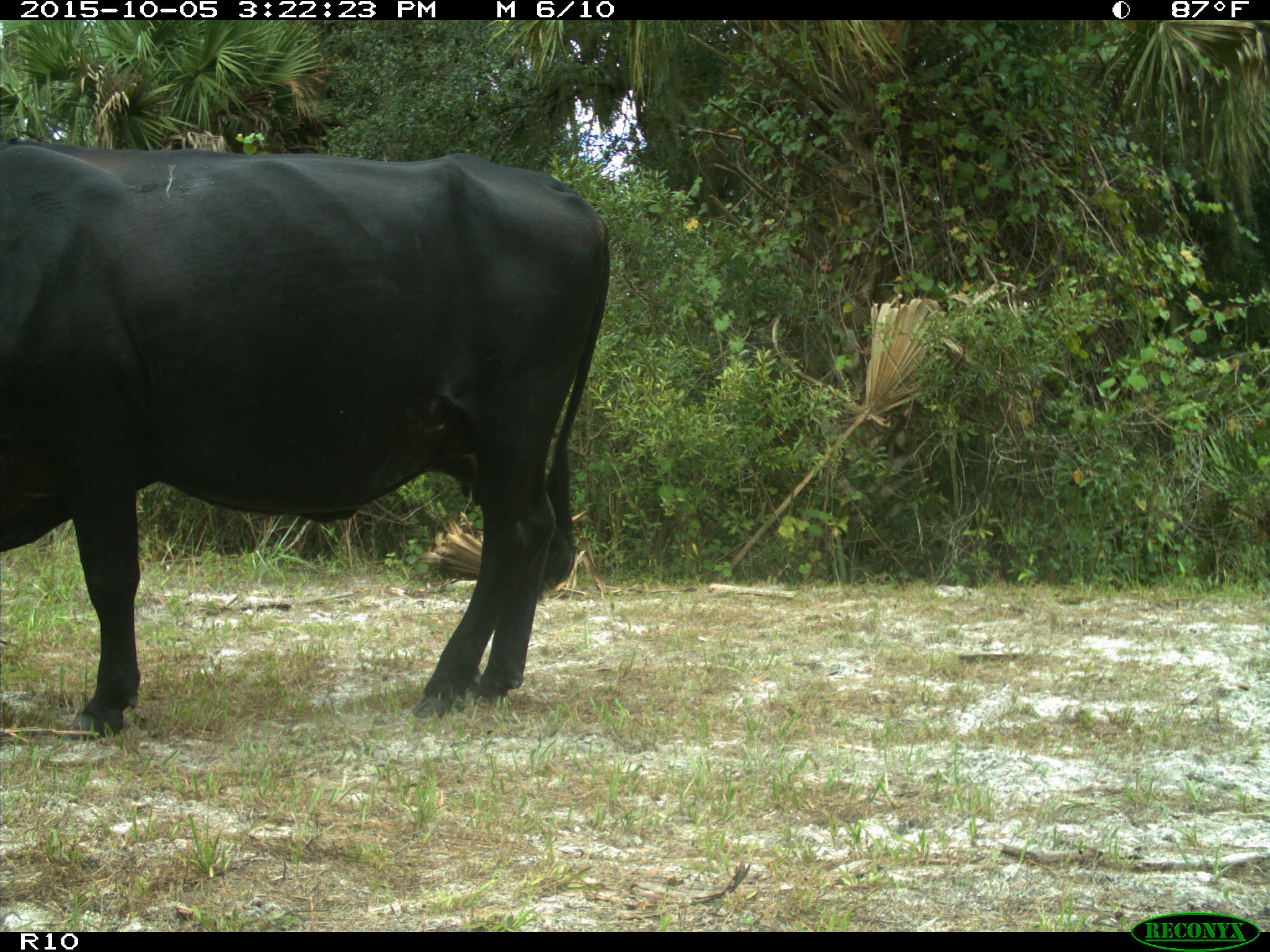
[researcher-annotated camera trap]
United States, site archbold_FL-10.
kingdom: Animalia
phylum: Chordata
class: Mammalia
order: Artiodactyla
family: Bovidae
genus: Bos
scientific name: Bos taurus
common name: domestic cow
Bos taurus (domestic cow).